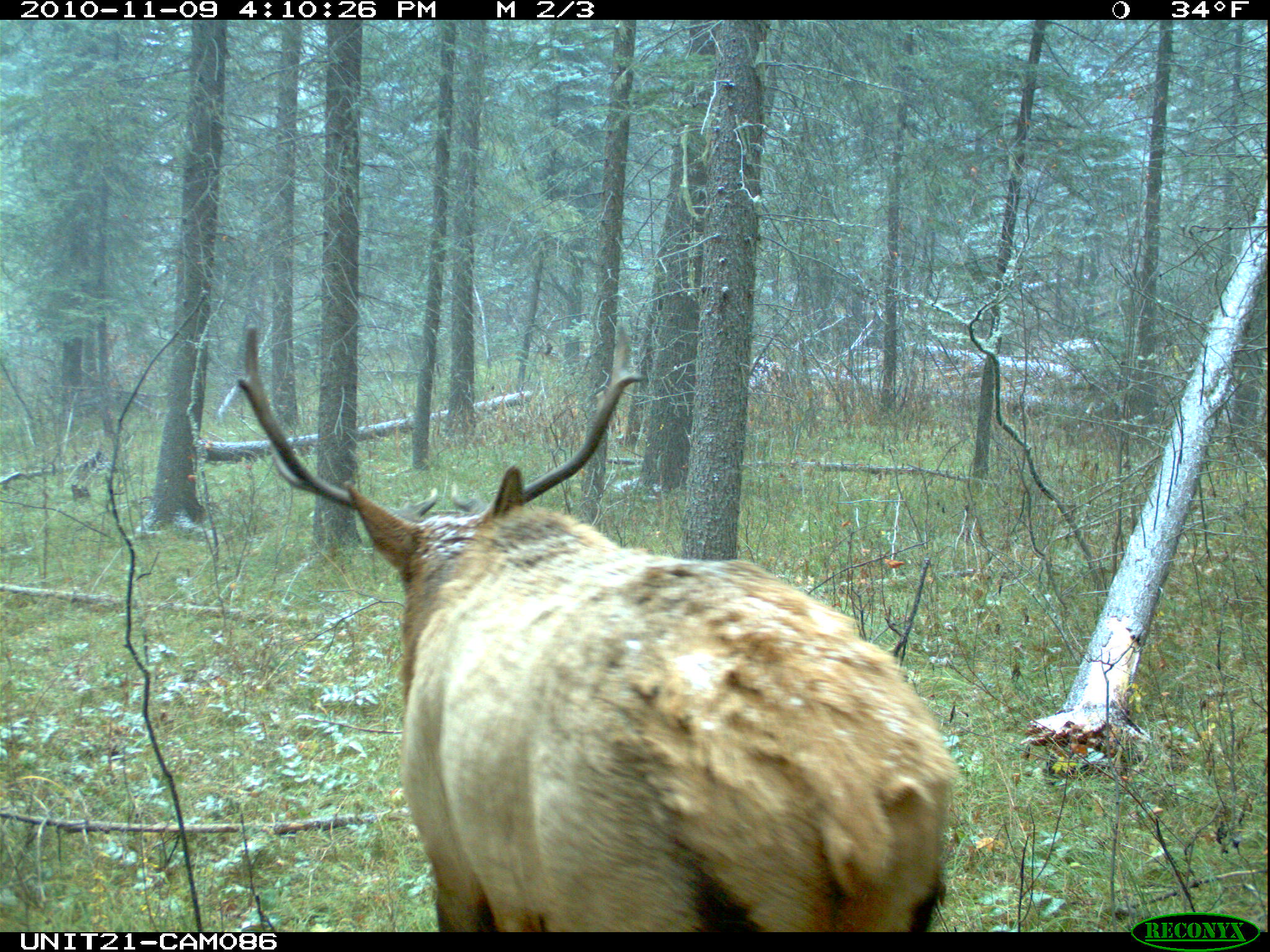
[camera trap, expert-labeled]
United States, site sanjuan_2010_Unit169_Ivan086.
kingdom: Animalia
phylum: Chordata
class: Mammalia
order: Artiodactyla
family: Cervidae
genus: Cervus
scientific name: Cervus elaphus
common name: red deer